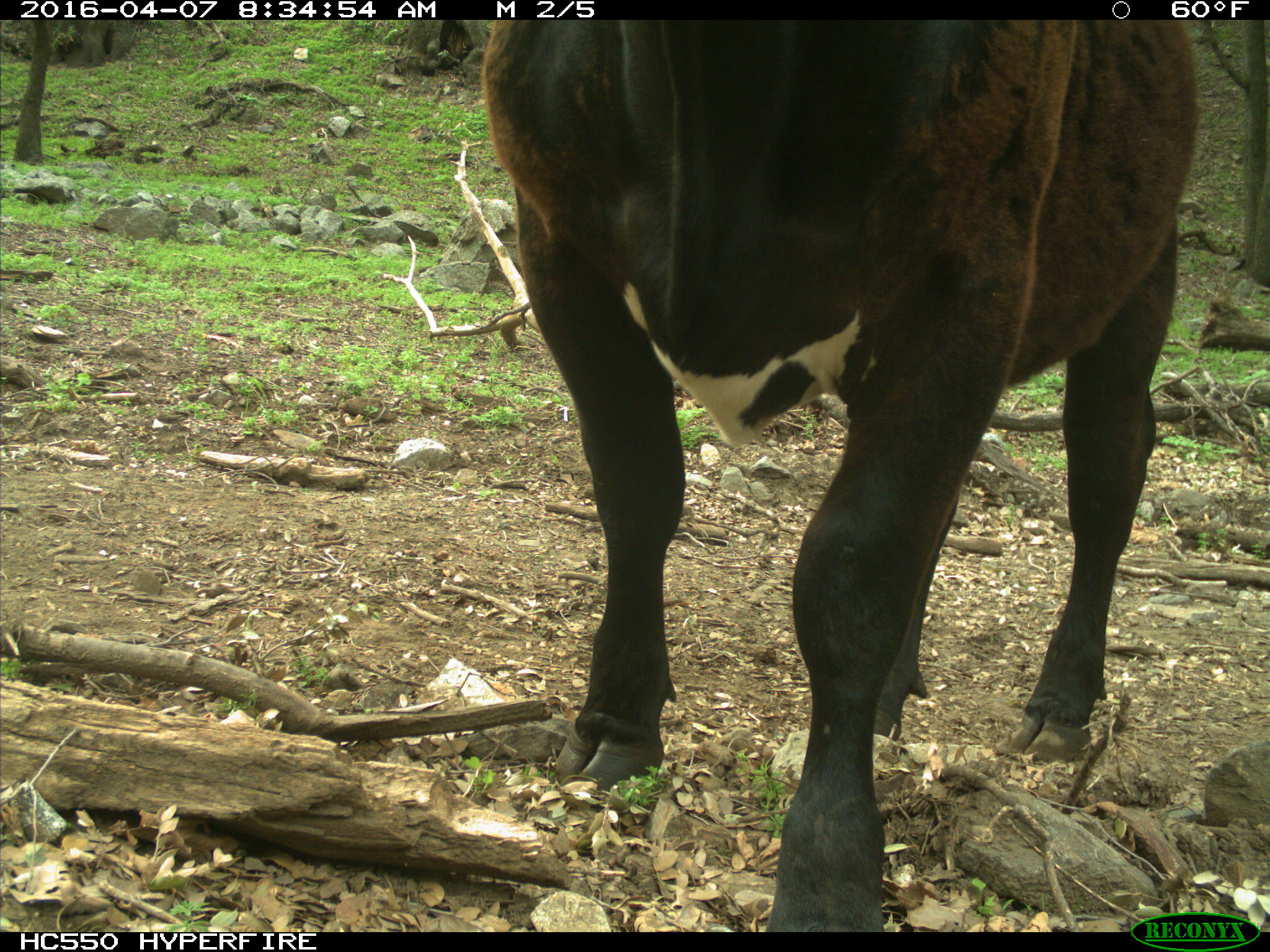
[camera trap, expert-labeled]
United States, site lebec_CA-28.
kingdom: Animalia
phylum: Chordata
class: Mammalia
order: Artiodactyla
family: Bovidae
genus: Bos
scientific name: Bos taurus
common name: domestic cow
Bos taurus (domestic cow).